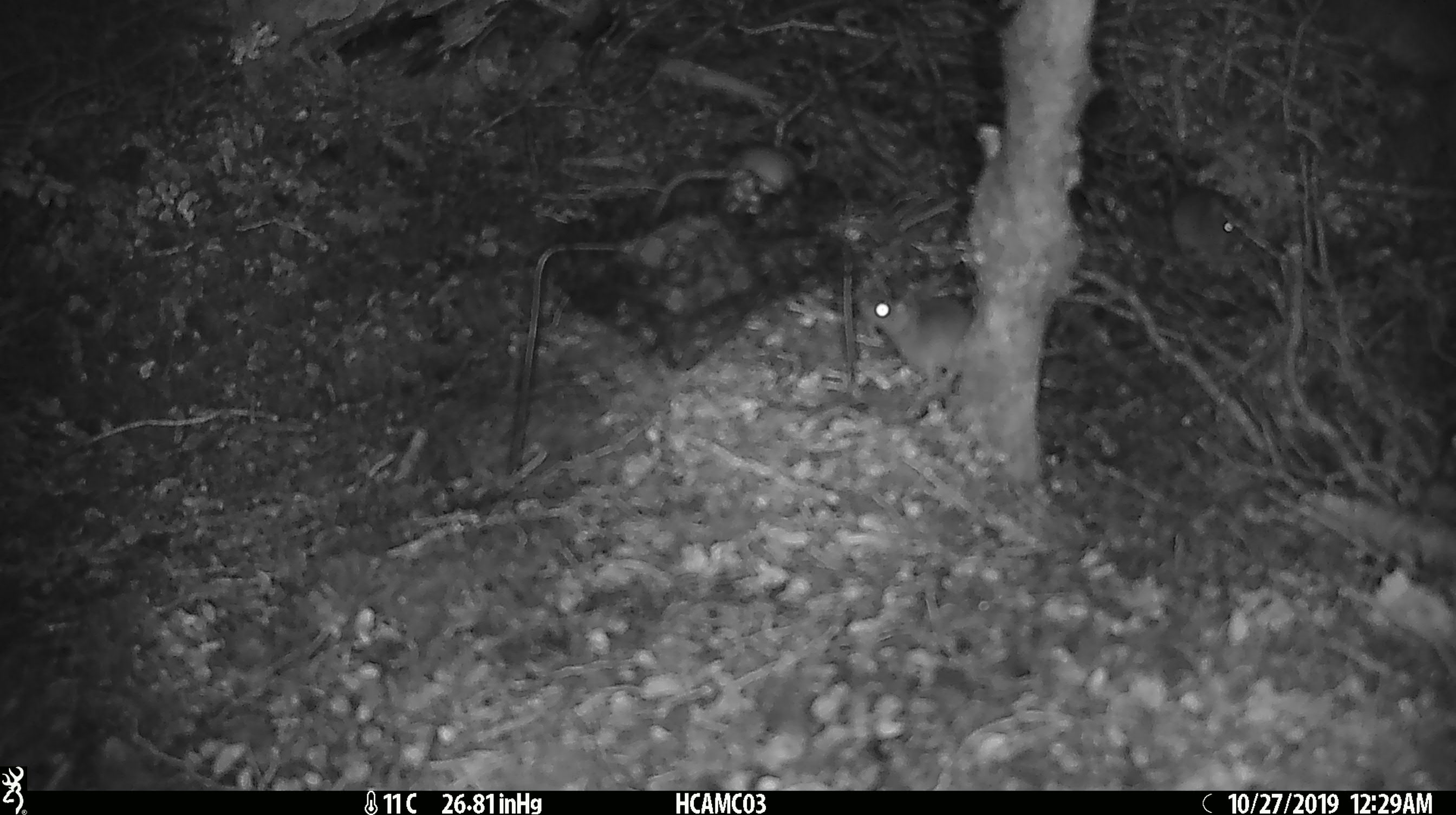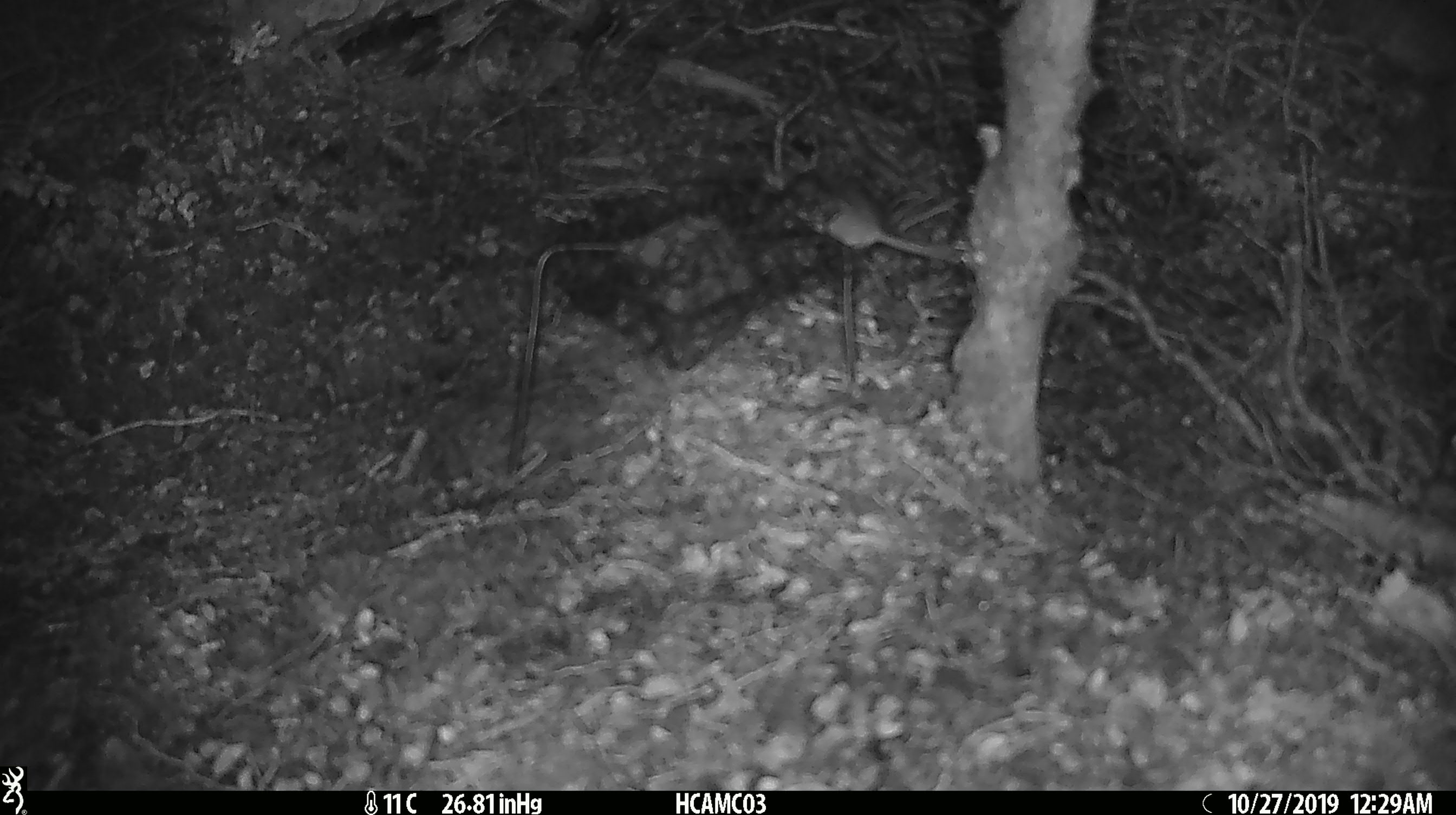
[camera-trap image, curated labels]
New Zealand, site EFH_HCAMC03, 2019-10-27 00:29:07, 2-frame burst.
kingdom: Animalia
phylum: Chordata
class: Mammalia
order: Rodentia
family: Muridae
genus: Mus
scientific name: Mus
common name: mouse